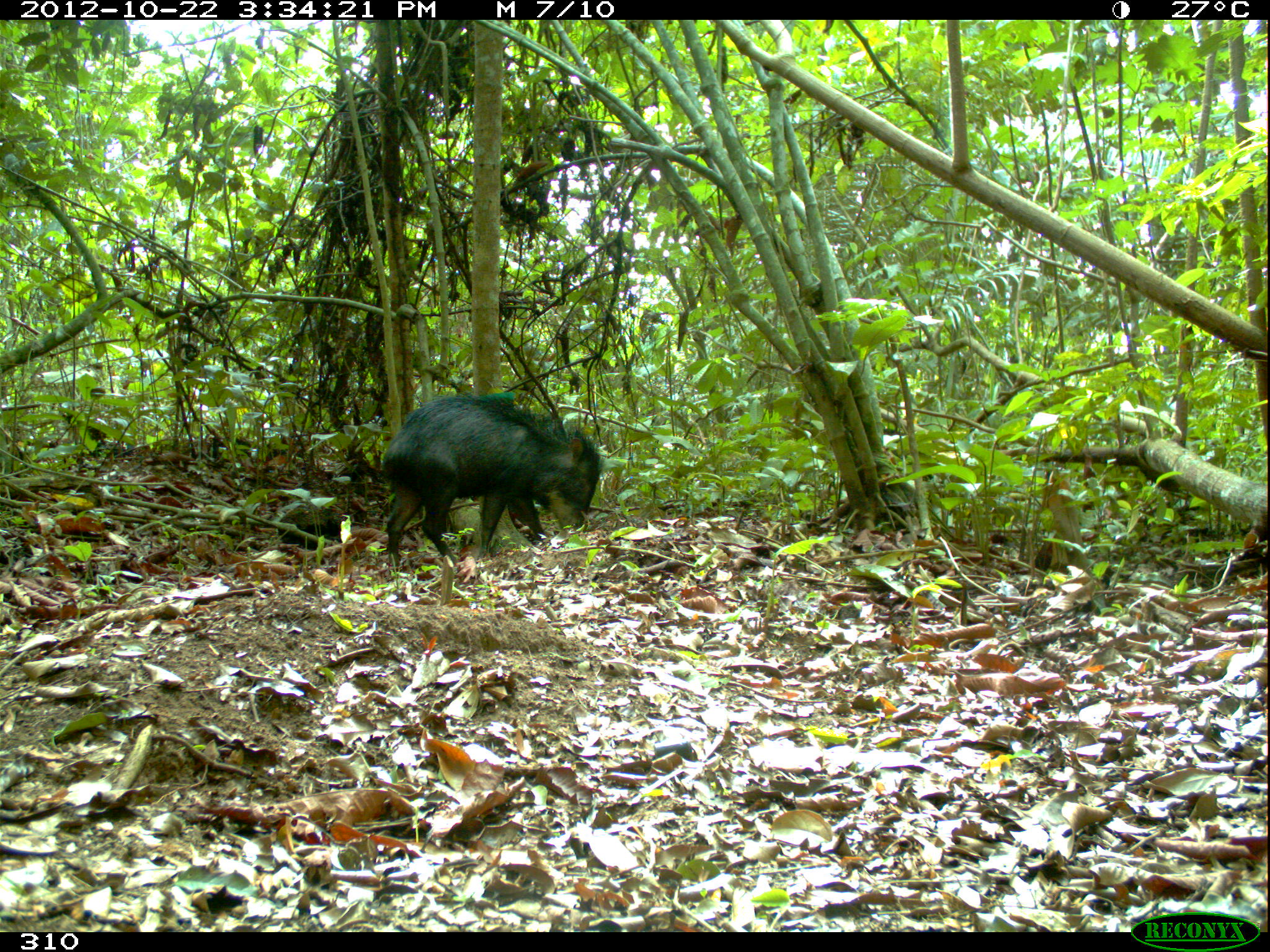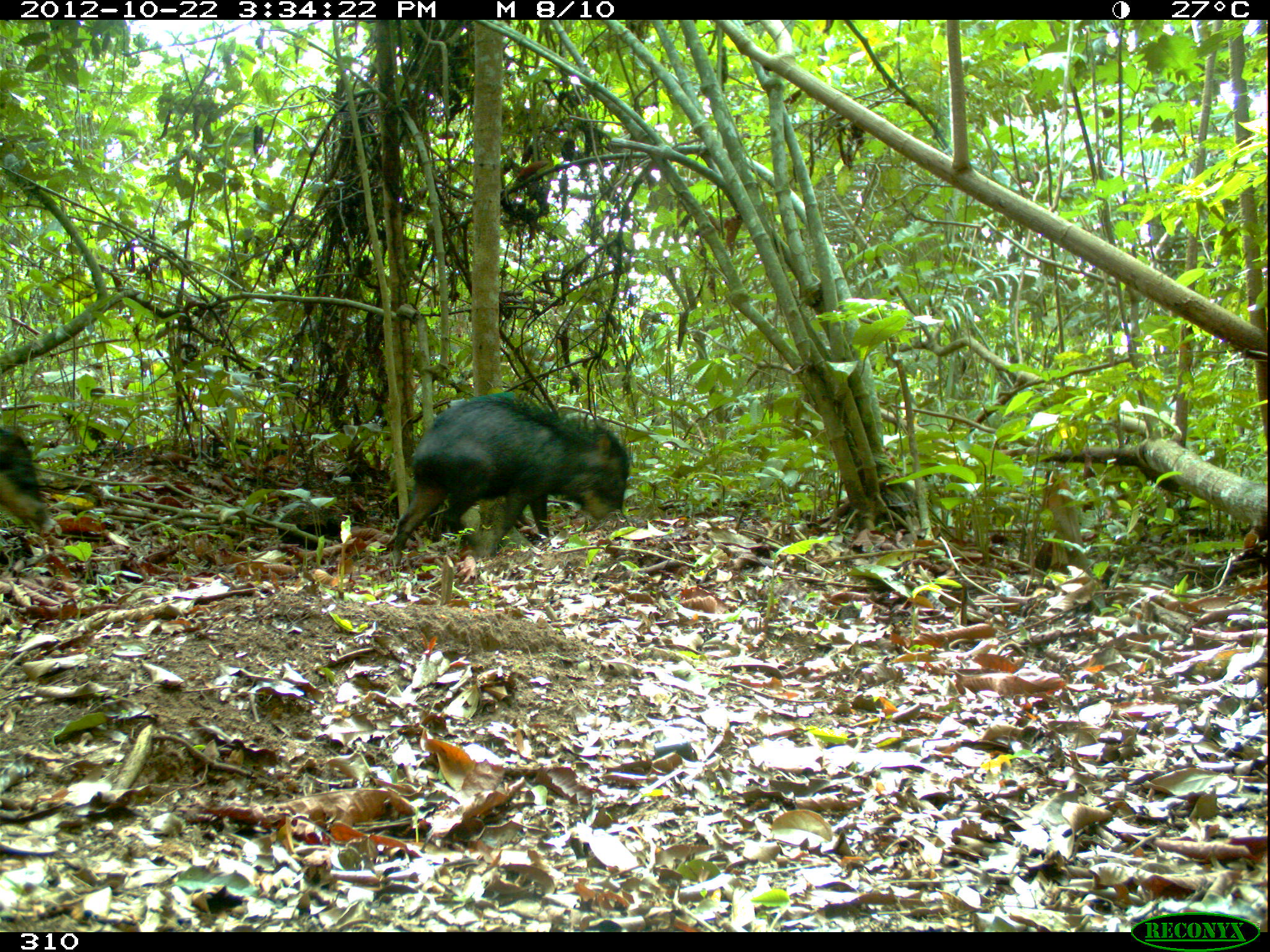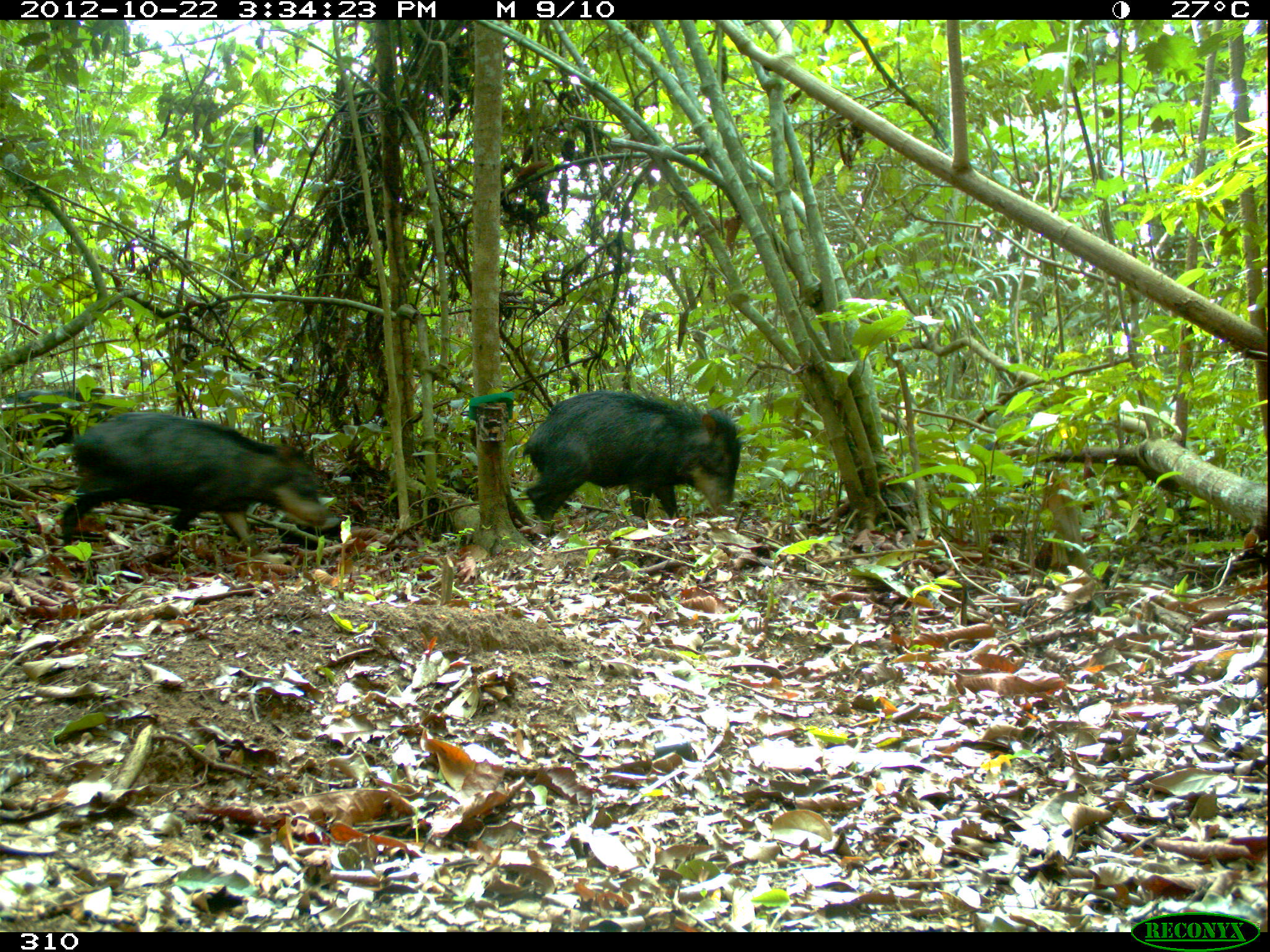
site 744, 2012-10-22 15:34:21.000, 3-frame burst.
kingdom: Animalia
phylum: Chordata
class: Mammalia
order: Artiodactyla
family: Tayassuidae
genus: Tayassu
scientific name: Tayassu pecari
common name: white-lipped peccary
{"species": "Tayassu pecari (white-lipped peccary)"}